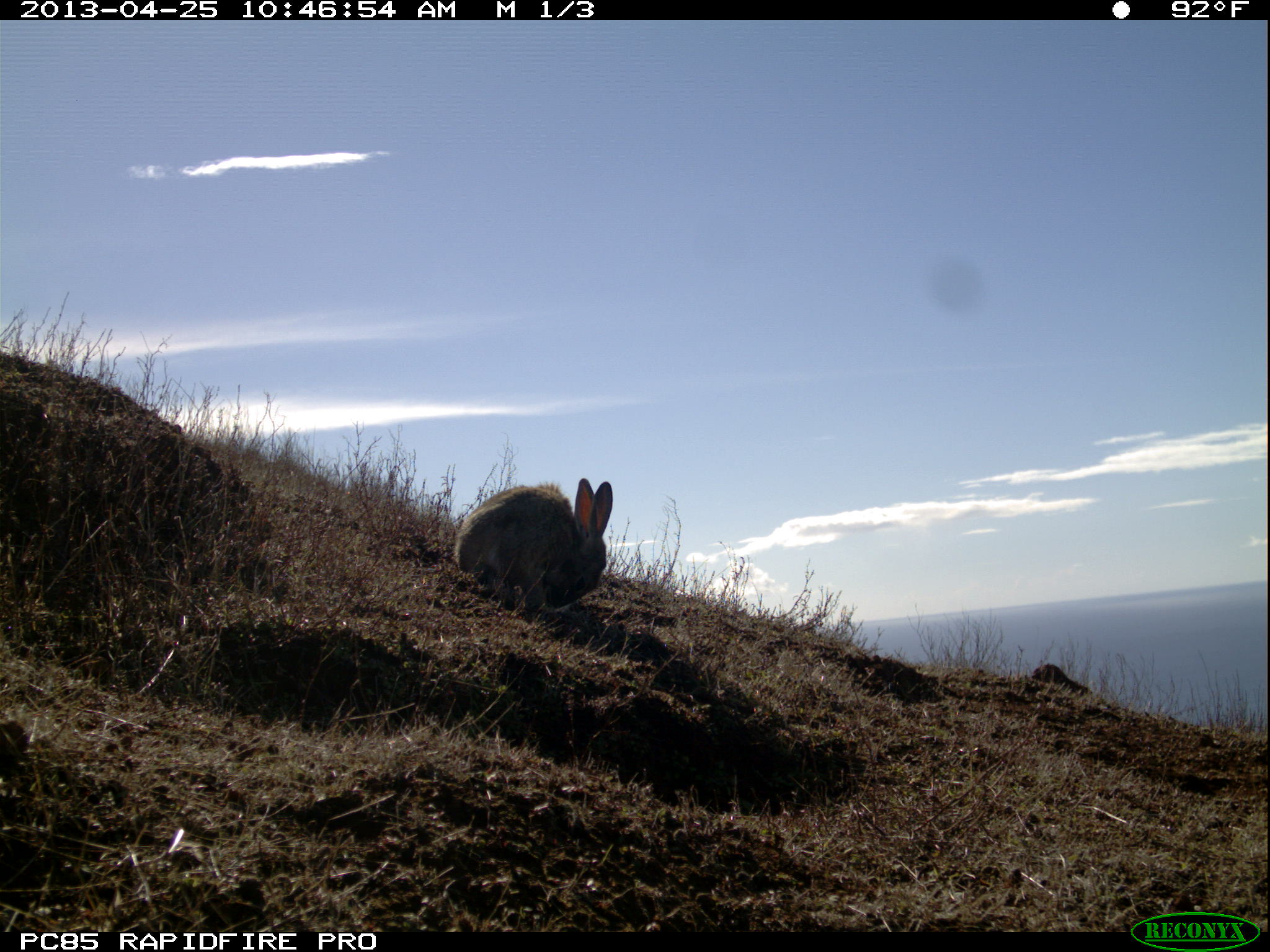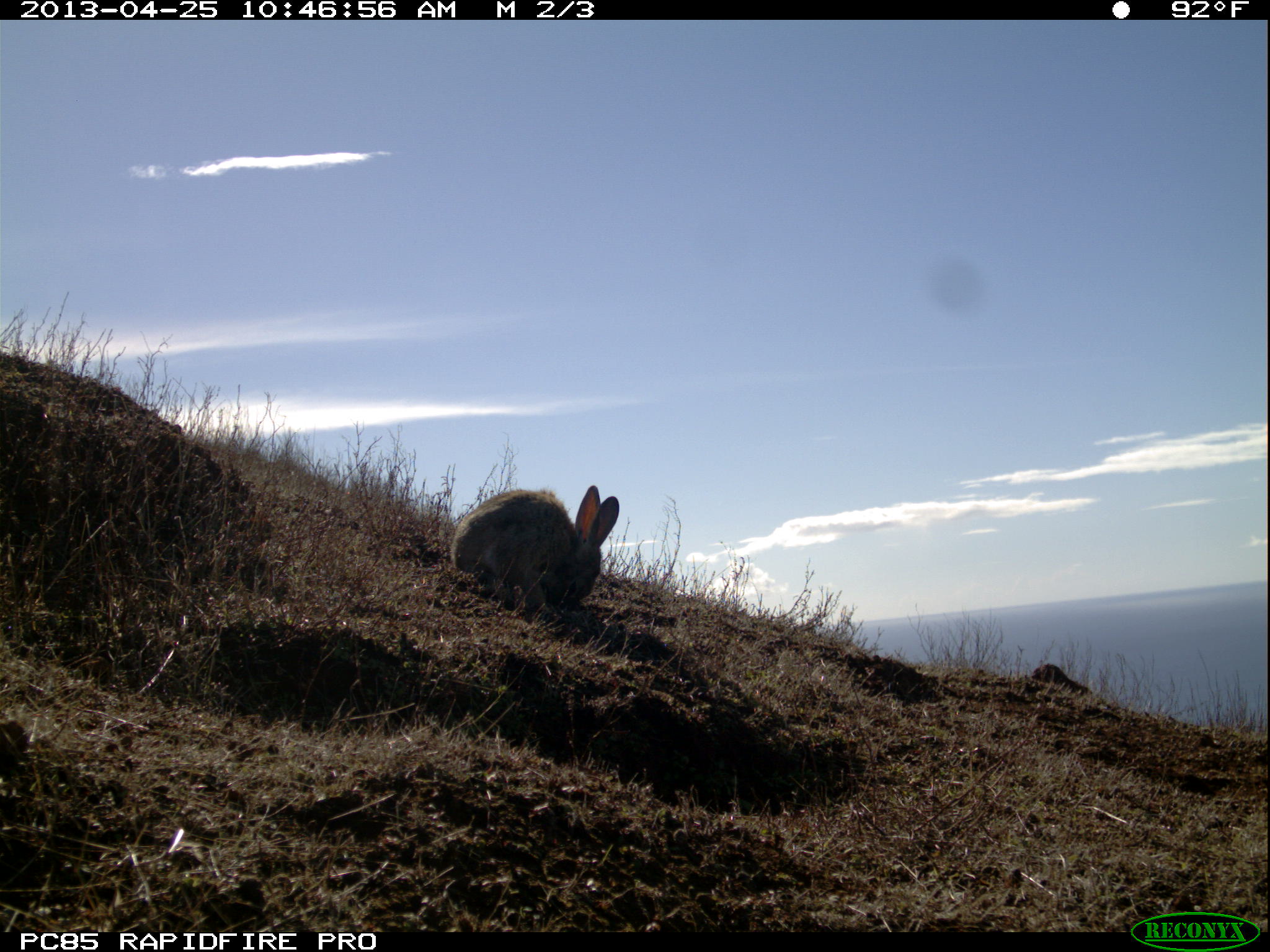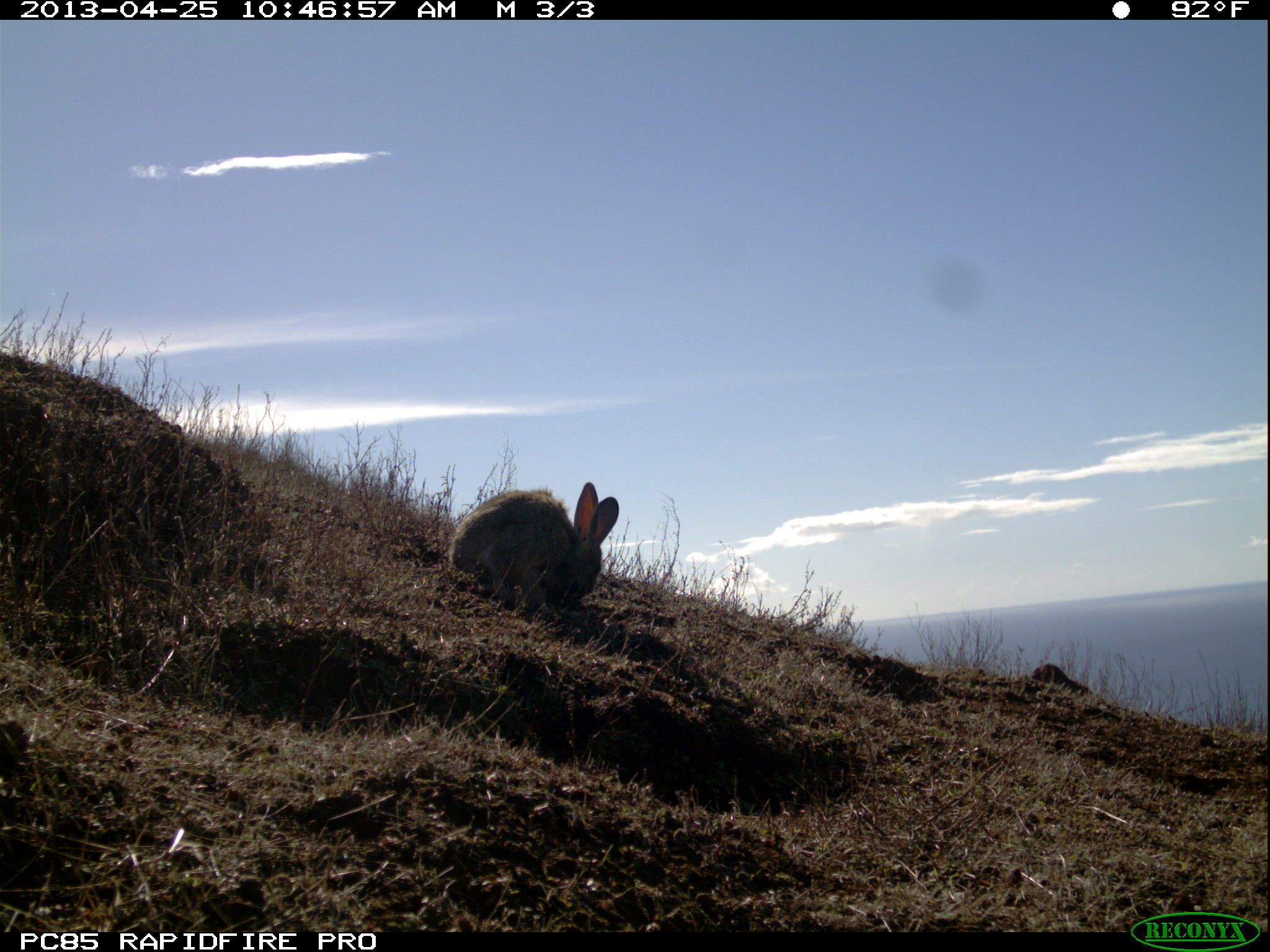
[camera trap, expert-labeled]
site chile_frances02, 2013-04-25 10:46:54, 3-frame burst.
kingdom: Animalia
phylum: Chordata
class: Mammalia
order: Lagomorpha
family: Leporidae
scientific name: Leporidae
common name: rabbits and hares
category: rabbit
Rabbit (rabbits and hares) (Leporidae).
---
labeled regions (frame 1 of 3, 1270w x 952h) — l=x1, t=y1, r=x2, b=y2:
rabbit: l=451, t=477, r=613, b=618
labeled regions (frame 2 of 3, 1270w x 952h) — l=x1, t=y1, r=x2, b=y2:
rabbit: l=447, t=483, r=619, b=622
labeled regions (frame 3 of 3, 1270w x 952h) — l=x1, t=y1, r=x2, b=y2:
rabbit: l=445, t=482, r=619, b=622